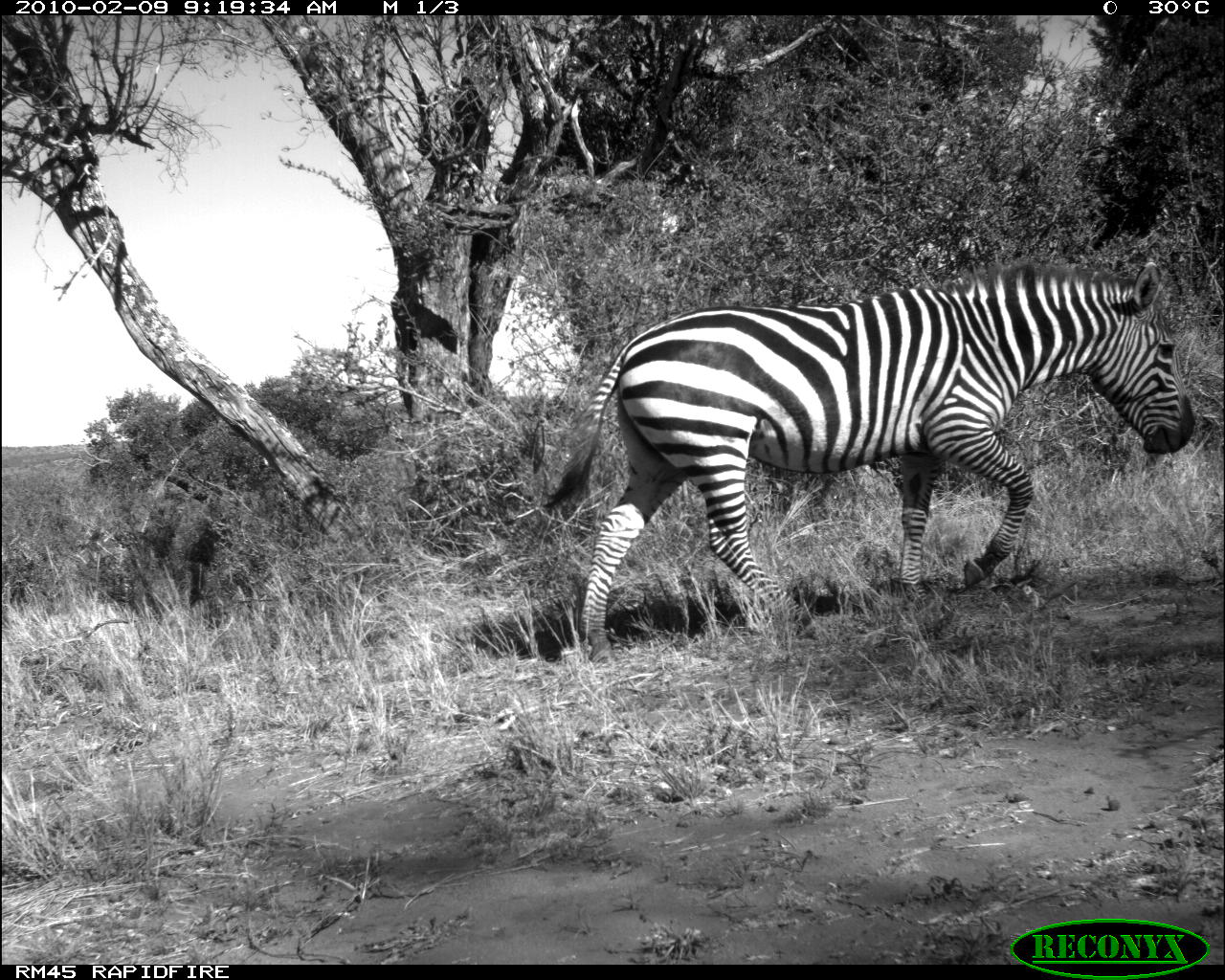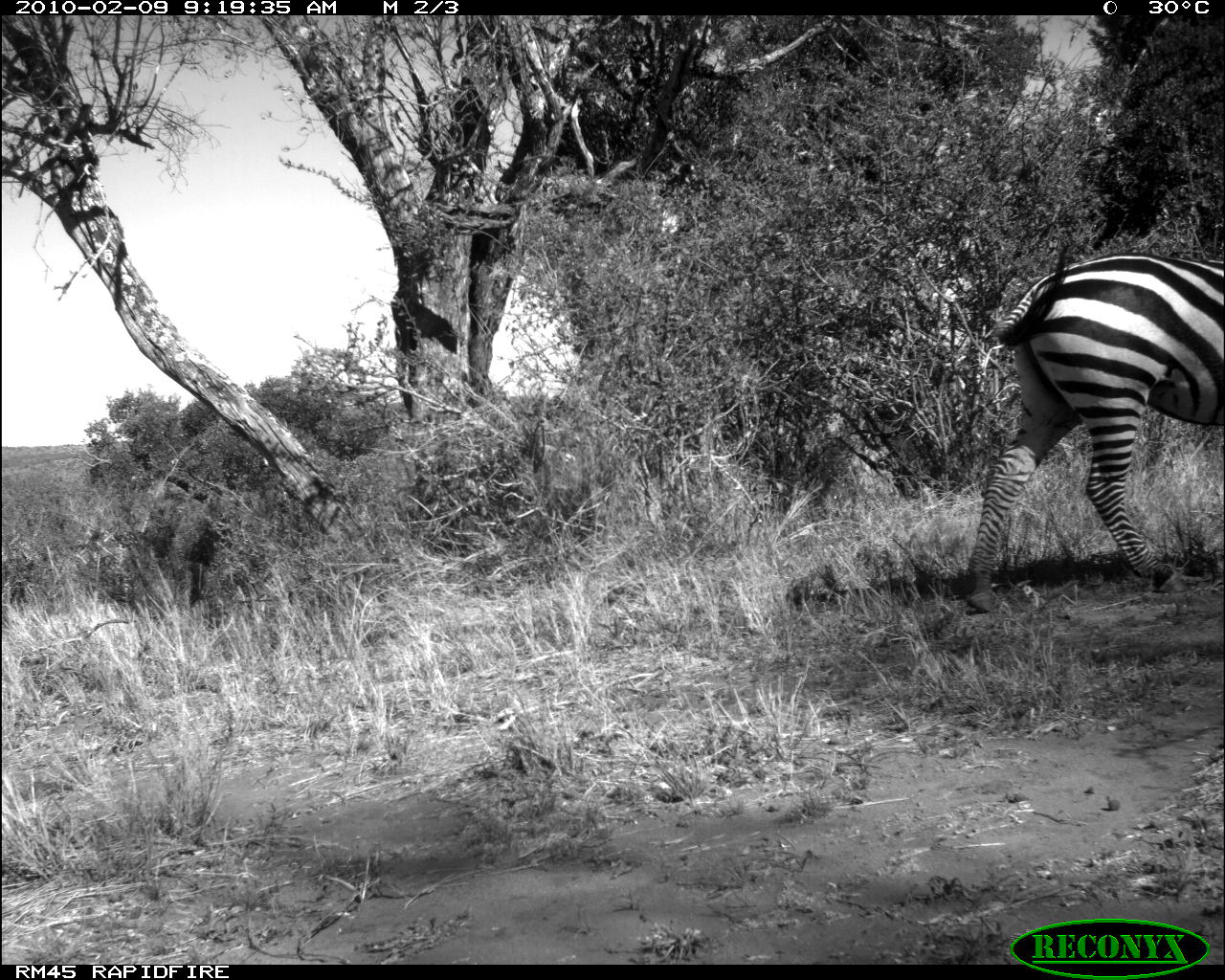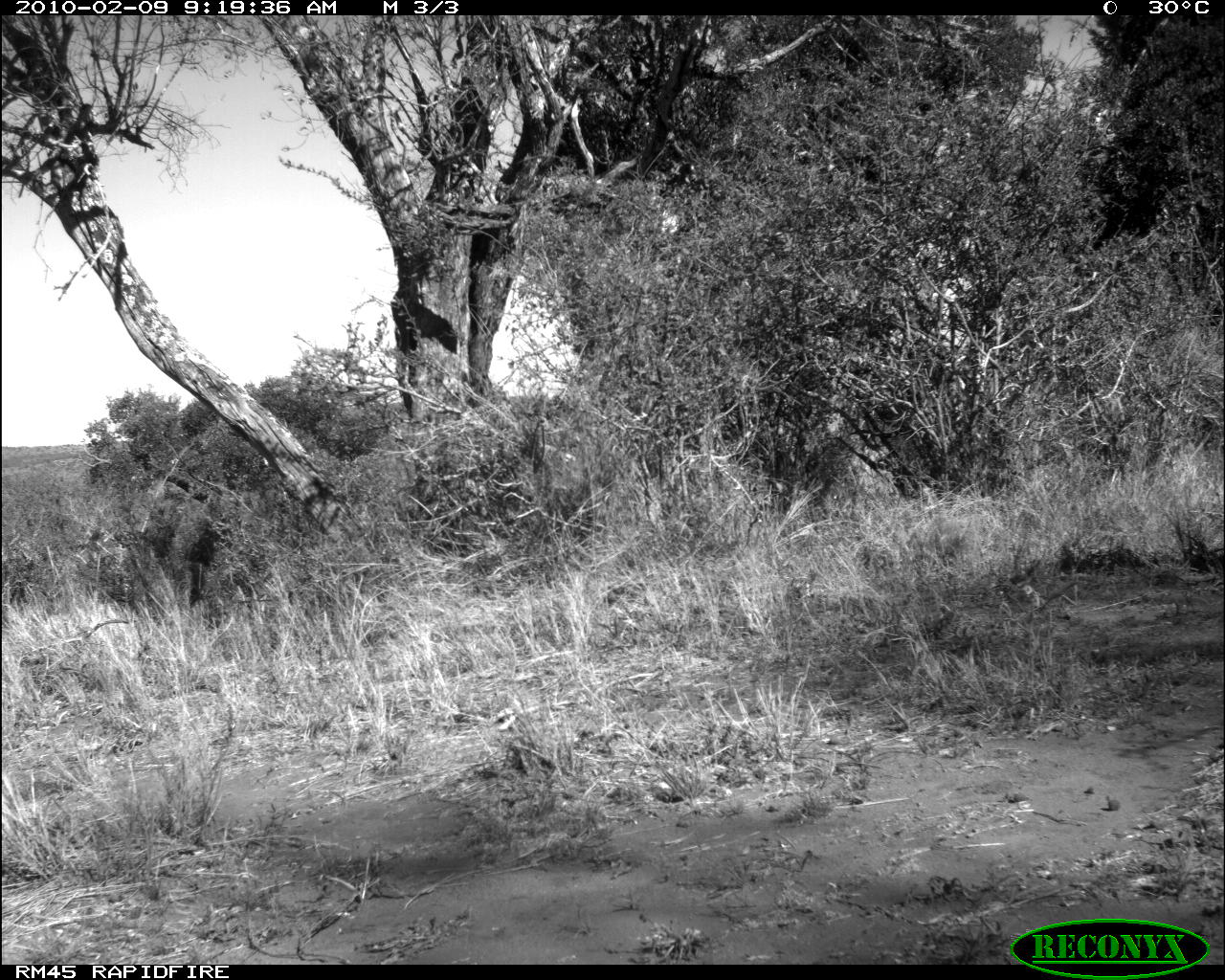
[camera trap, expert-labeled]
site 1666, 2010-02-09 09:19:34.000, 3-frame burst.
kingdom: Animalia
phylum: Chordata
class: Mammalia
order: Perissodactyla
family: Equidae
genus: Equus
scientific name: Equus quagga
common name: plains zebra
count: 1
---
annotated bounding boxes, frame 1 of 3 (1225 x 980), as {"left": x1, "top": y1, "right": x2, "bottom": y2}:
equus quagga: {"left": 539, "top": 258, "right": 1194, "bottom": 663}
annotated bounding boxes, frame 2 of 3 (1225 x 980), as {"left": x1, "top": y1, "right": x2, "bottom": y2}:
equus quagga: {"left": 960, "top": 239, "right": 1224, "bottom": 614}